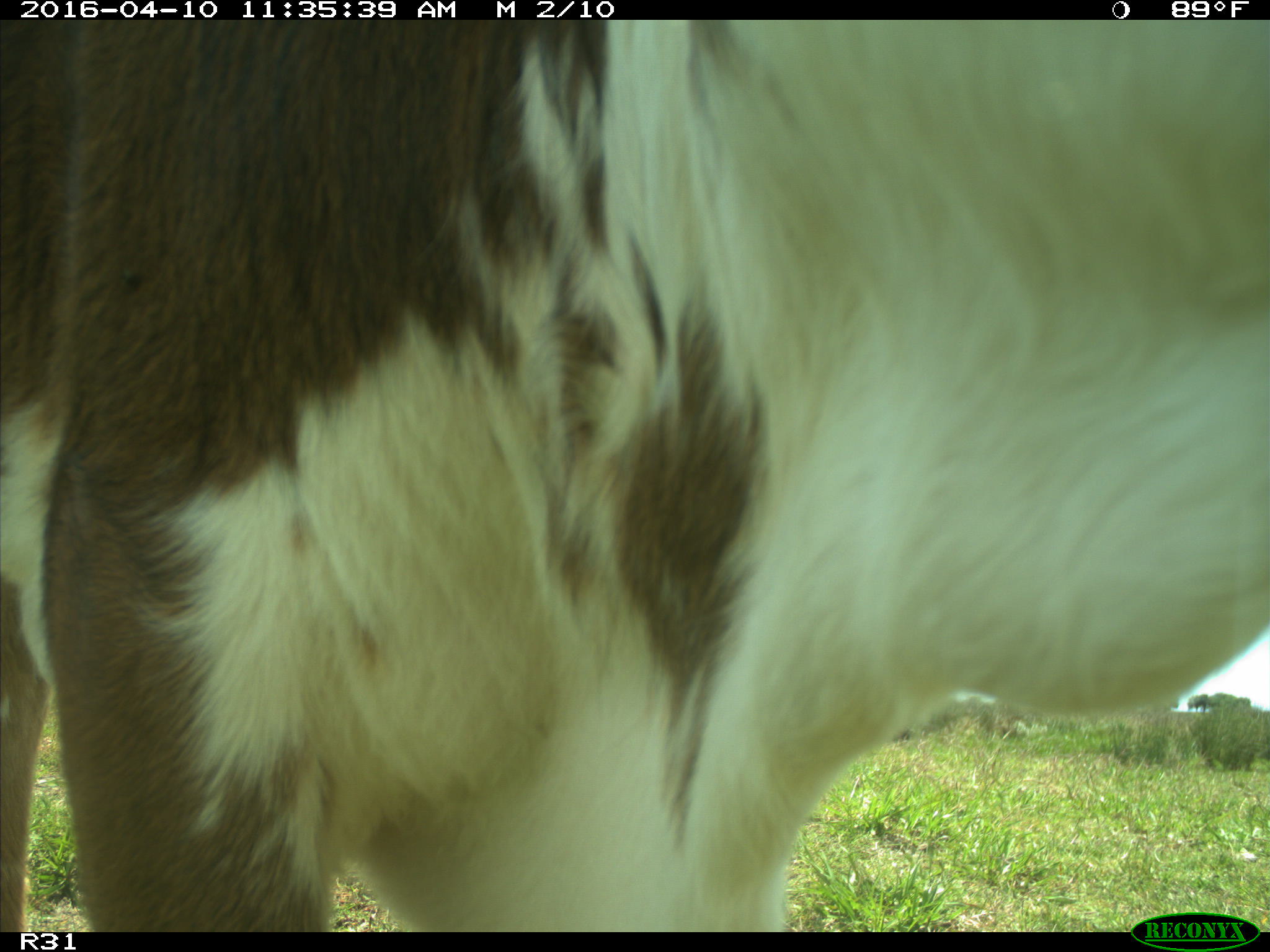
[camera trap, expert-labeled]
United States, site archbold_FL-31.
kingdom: Animalia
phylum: Chordata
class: Mammalia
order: Artiodactyla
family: Bovidae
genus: Bos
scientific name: Bos taurus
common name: domestic cow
Bos taurus (domestic cow).